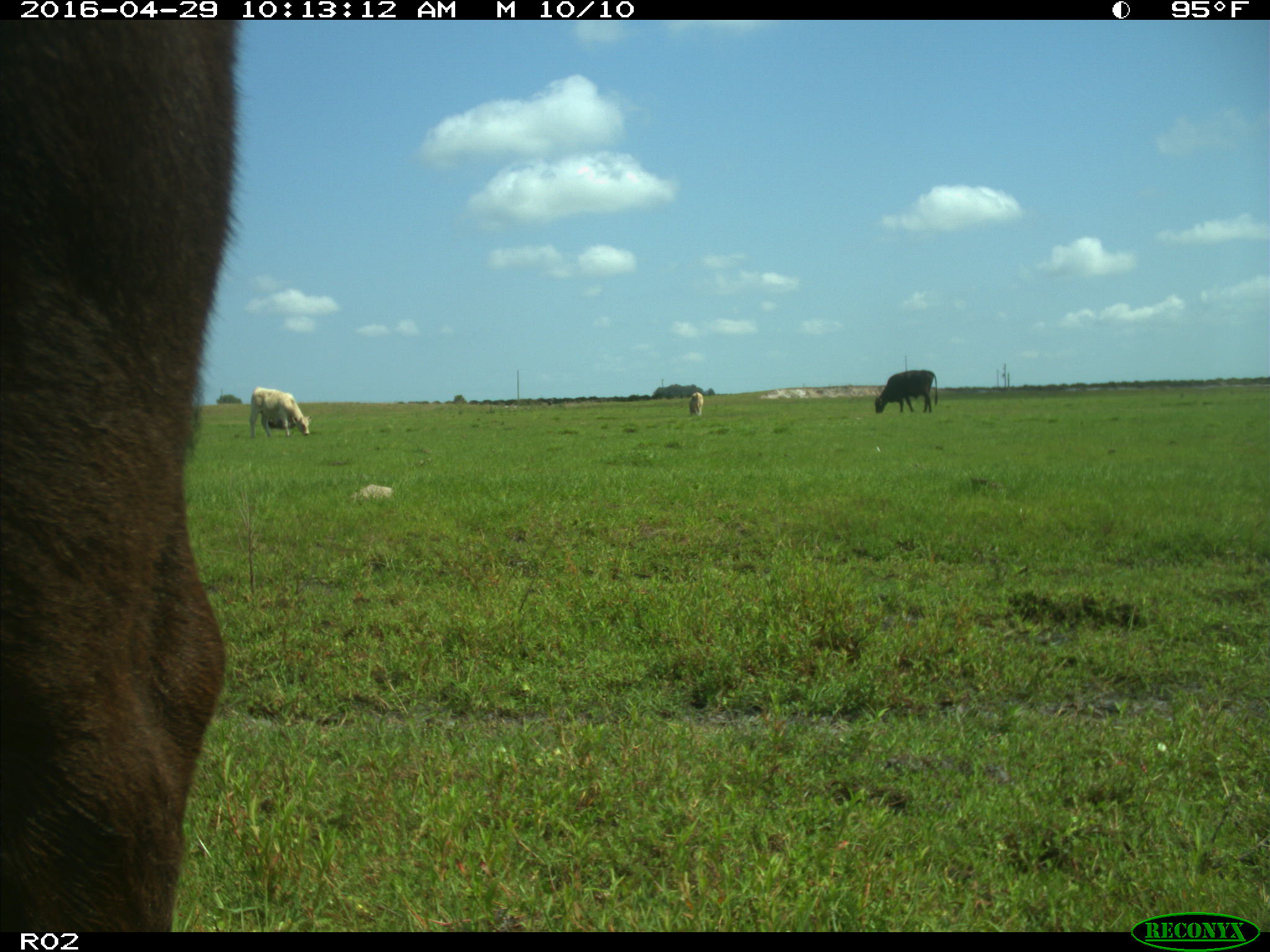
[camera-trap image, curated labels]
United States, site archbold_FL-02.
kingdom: Animalia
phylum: Chordata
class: Mammalia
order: Artiodactyla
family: Bovidae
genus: Bos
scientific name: Bos taurus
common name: domestic cow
Bos taurus (domestic cow).